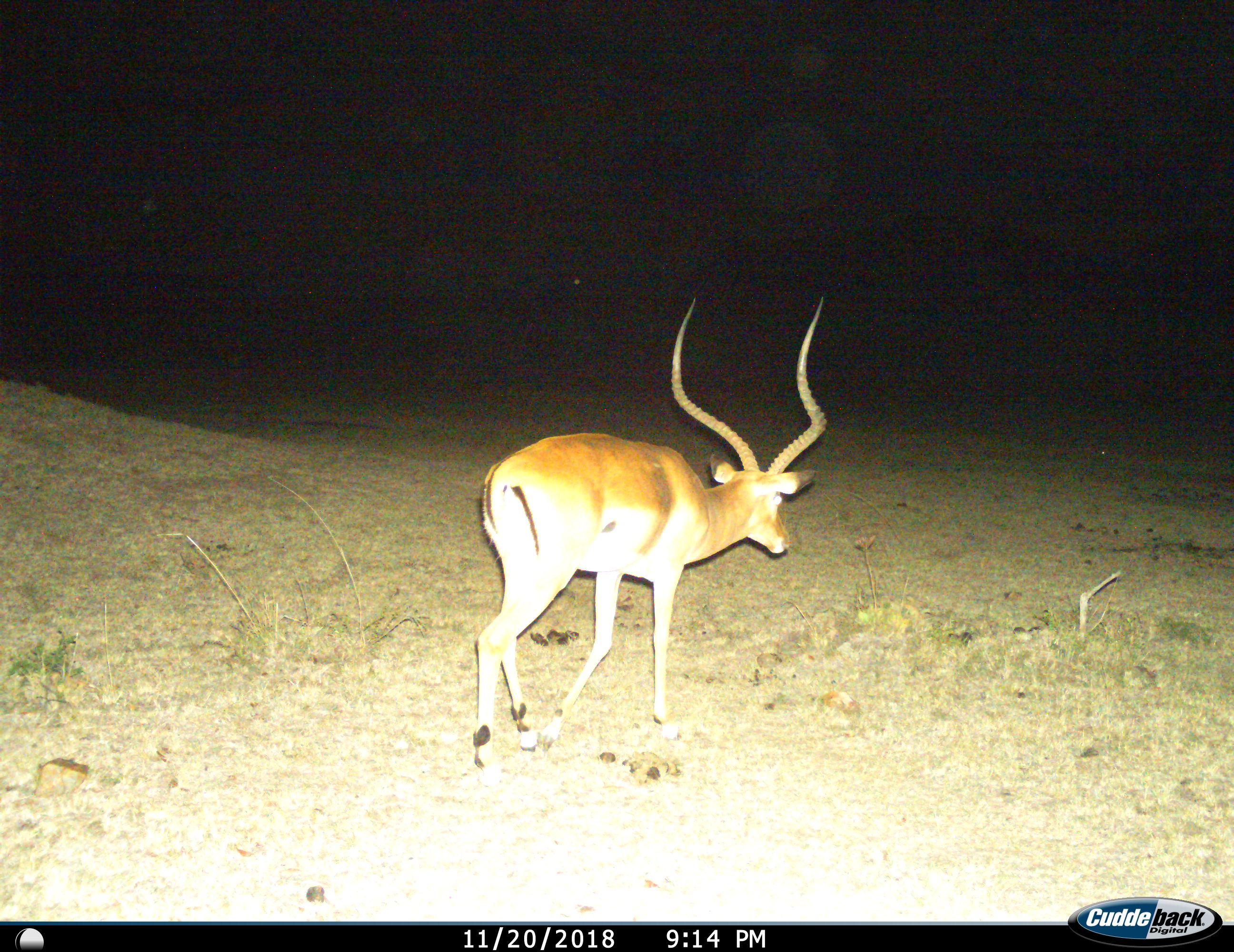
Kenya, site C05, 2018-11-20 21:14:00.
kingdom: Animalia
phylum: Chordata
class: Mammalia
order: Artiodactyla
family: Bovidae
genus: Aepyceros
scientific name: Aepyceros melampus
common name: impala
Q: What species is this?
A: Impala (Aepyceros melampus).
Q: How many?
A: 1.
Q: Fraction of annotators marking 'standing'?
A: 25%.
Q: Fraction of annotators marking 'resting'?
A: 0%.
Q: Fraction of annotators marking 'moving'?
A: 88%.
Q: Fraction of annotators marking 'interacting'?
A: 0%.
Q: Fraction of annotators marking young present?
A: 0%.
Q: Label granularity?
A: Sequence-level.